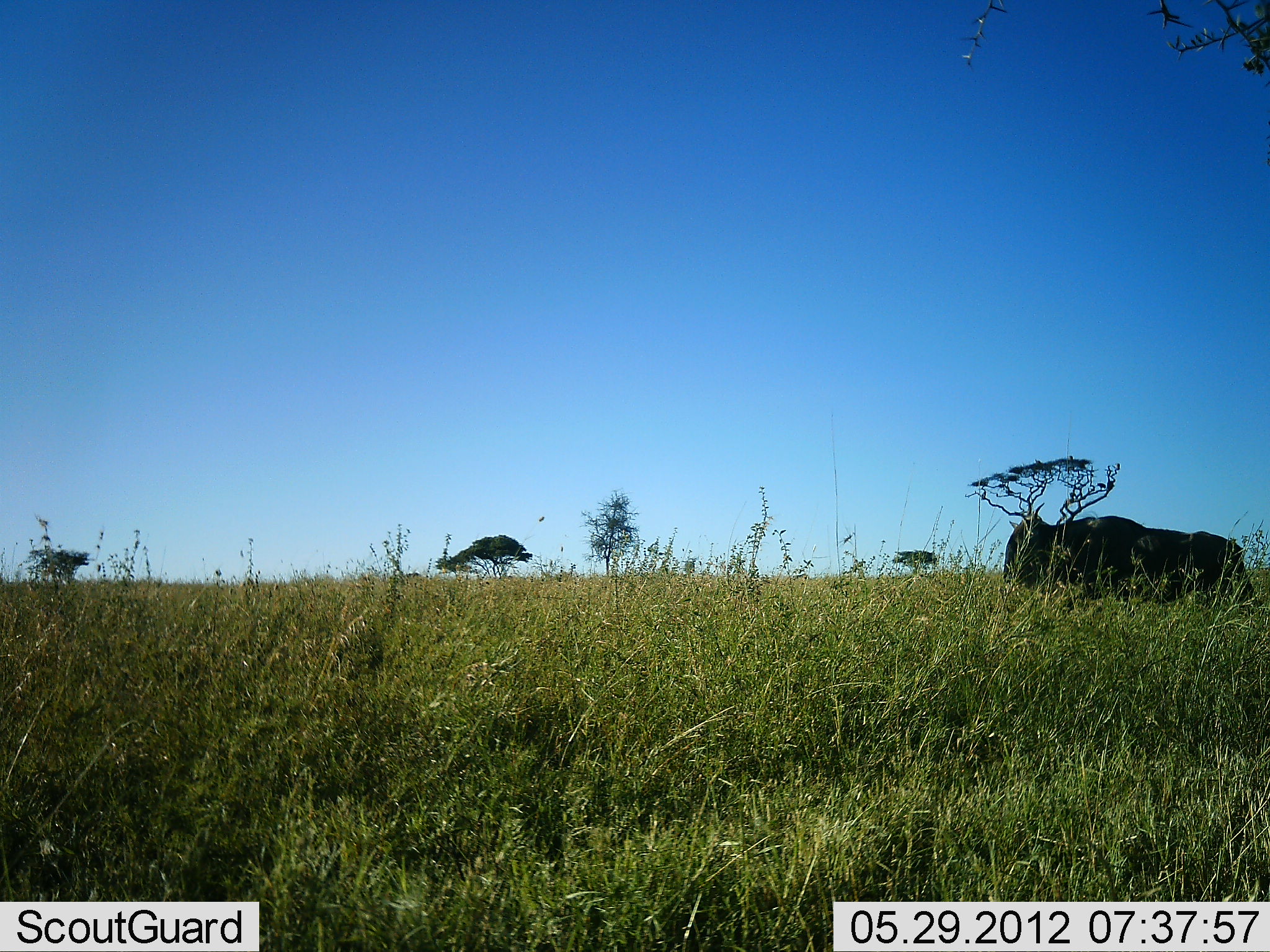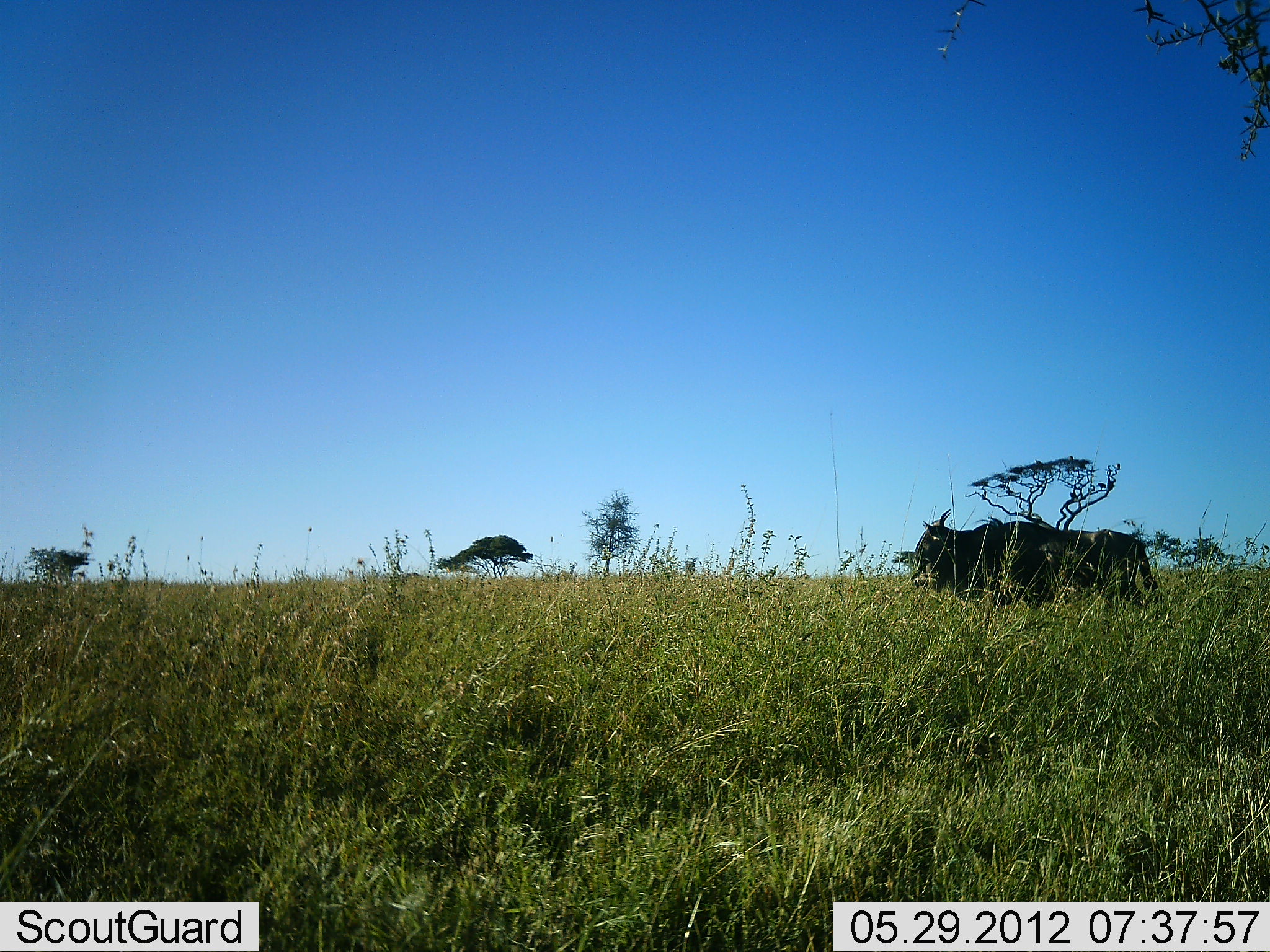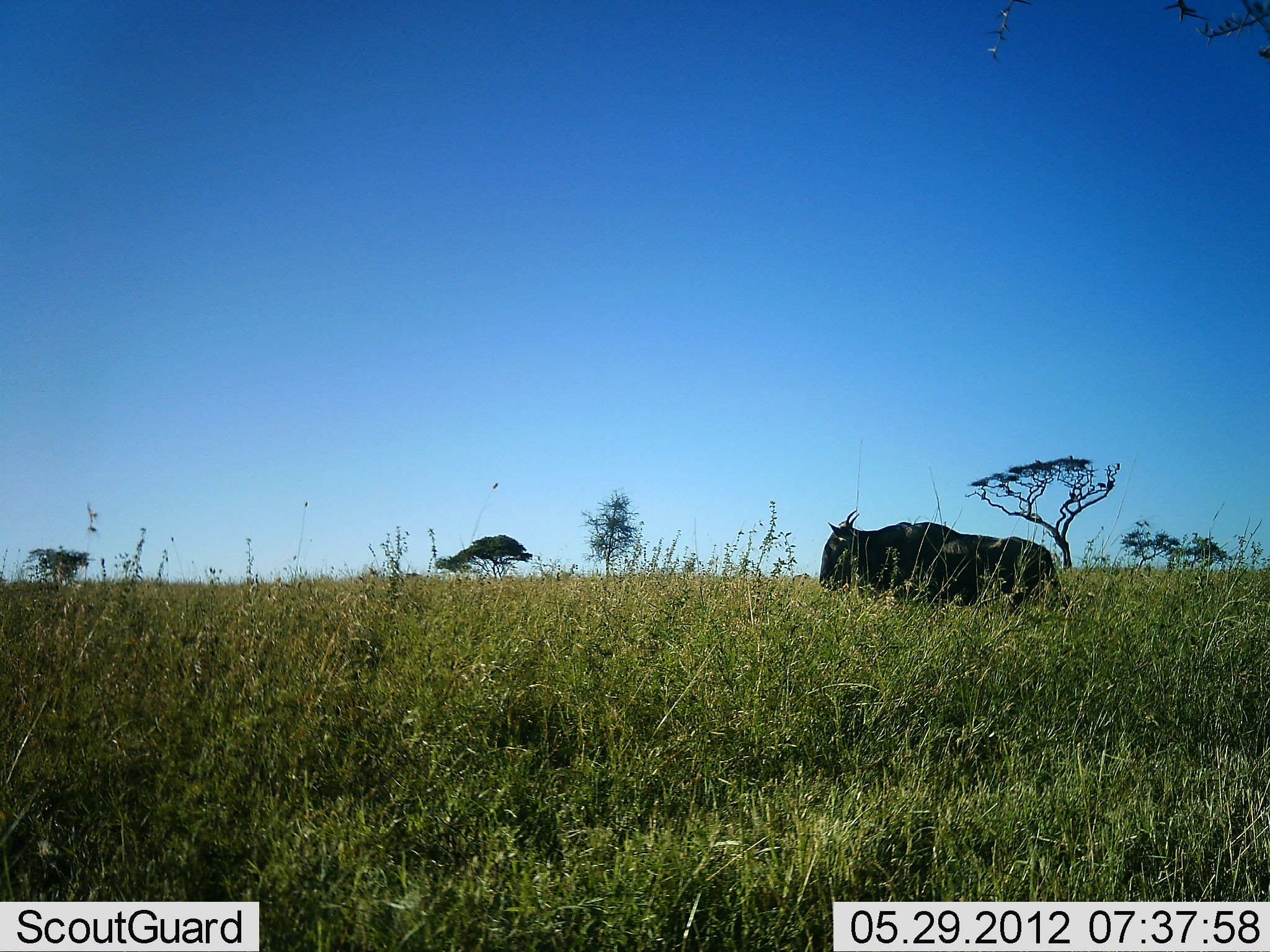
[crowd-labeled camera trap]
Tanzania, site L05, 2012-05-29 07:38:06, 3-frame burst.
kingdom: Animalia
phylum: Chordata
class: Mammalia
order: Artiodactyla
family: Bovidae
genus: Connochaetes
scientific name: Connochaetes taurinus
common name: blue wildebeest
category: wildebeest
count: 1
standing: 20%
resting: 0%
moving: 80%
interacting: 0%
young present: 0%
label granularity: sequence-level